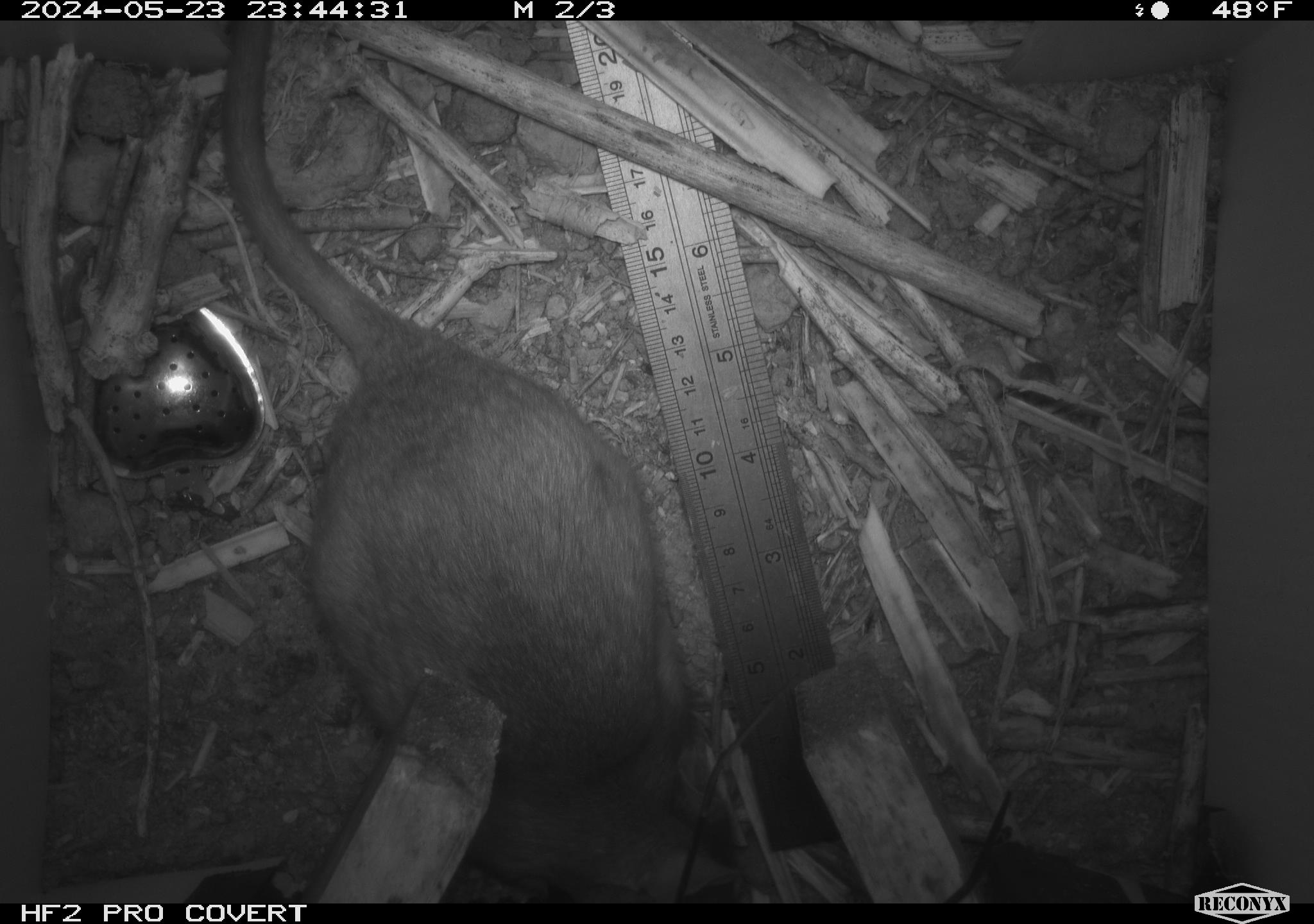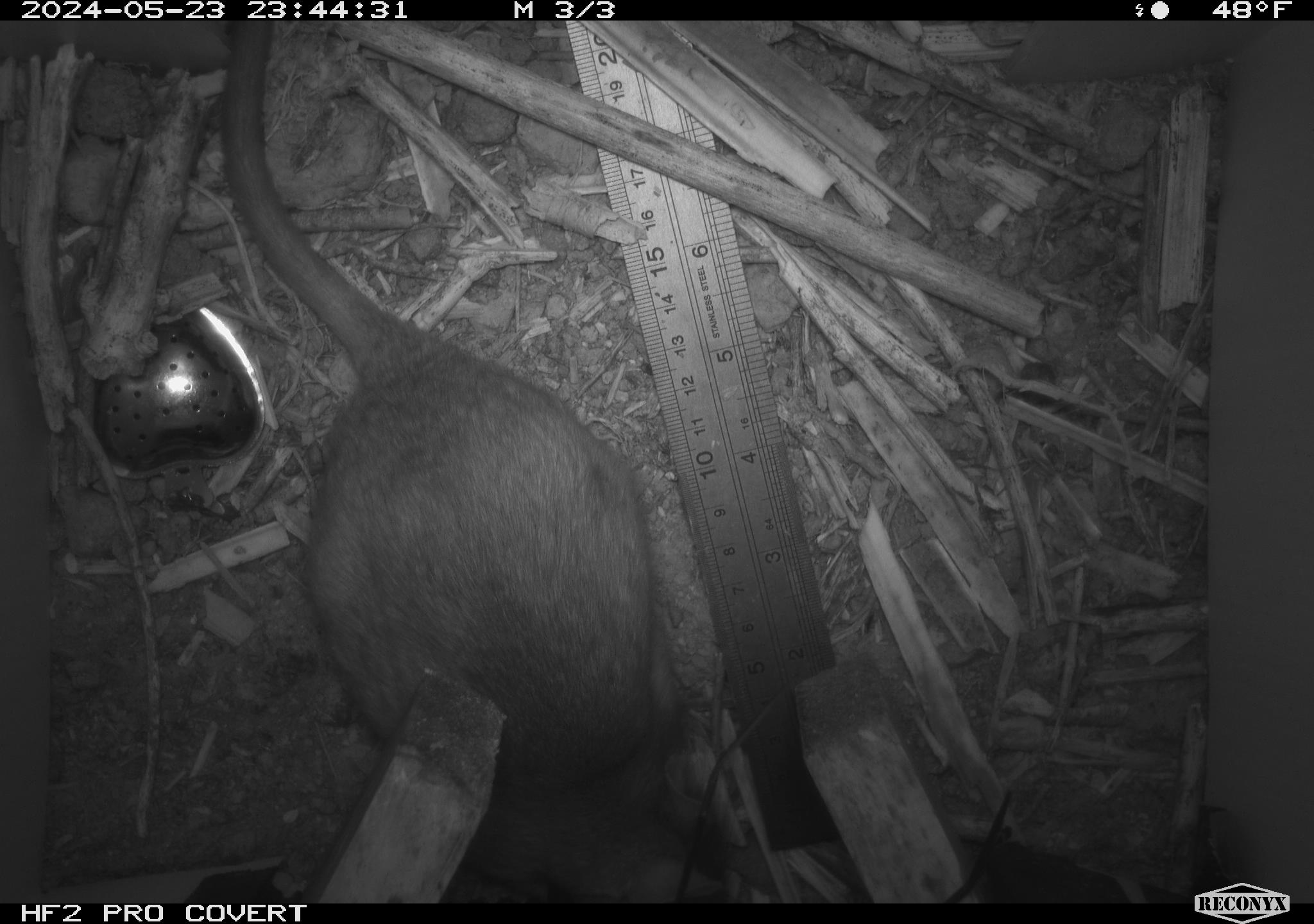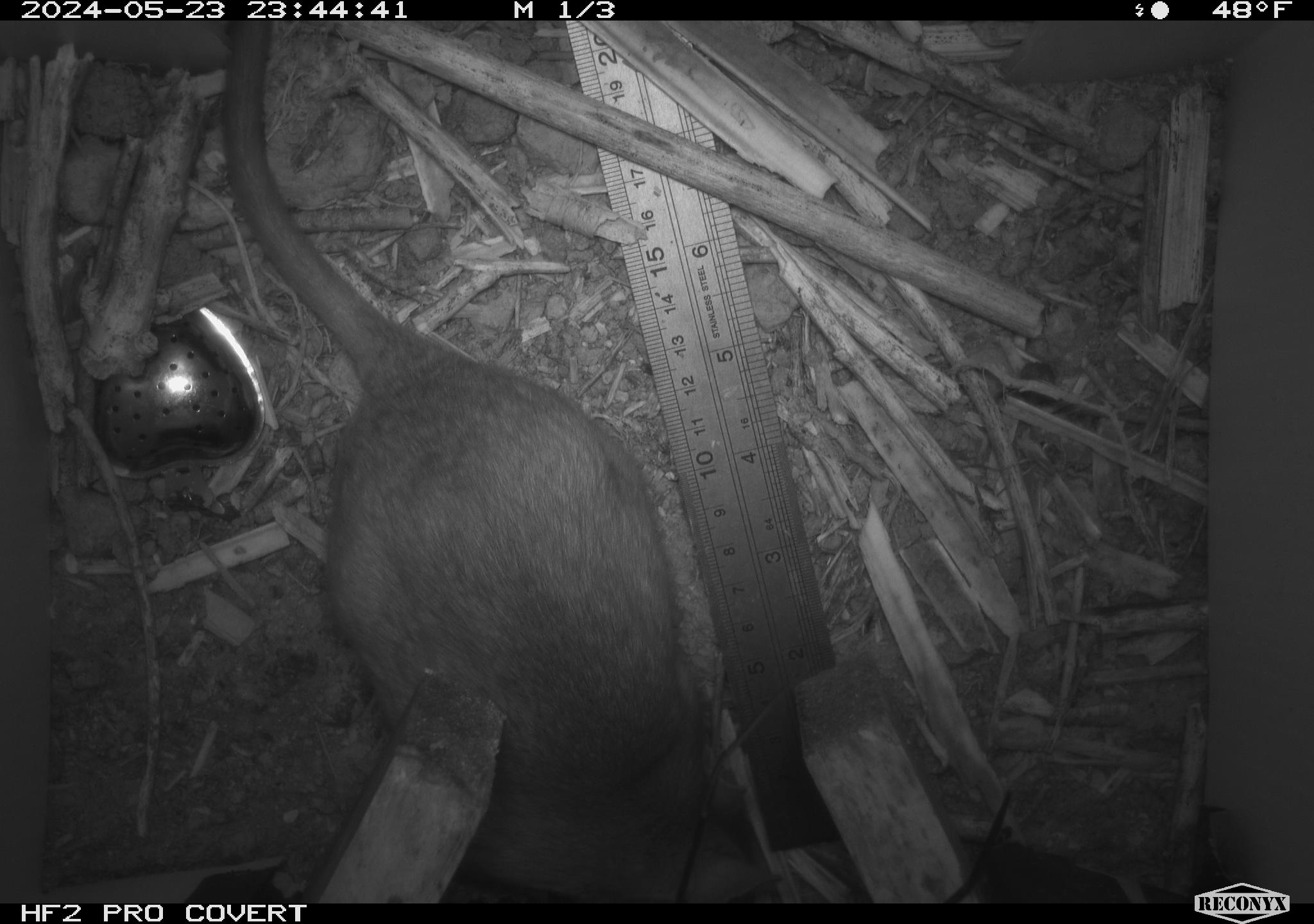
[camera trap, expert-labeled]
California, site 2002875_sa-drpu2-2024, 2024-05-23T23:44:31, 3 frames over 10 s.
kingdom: Animalia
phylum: Chordata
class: Mammalia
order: Rodentia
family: Cricetidae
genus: Neotoma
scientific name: Neotoma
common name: pack rat or woodrat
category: neotoma species